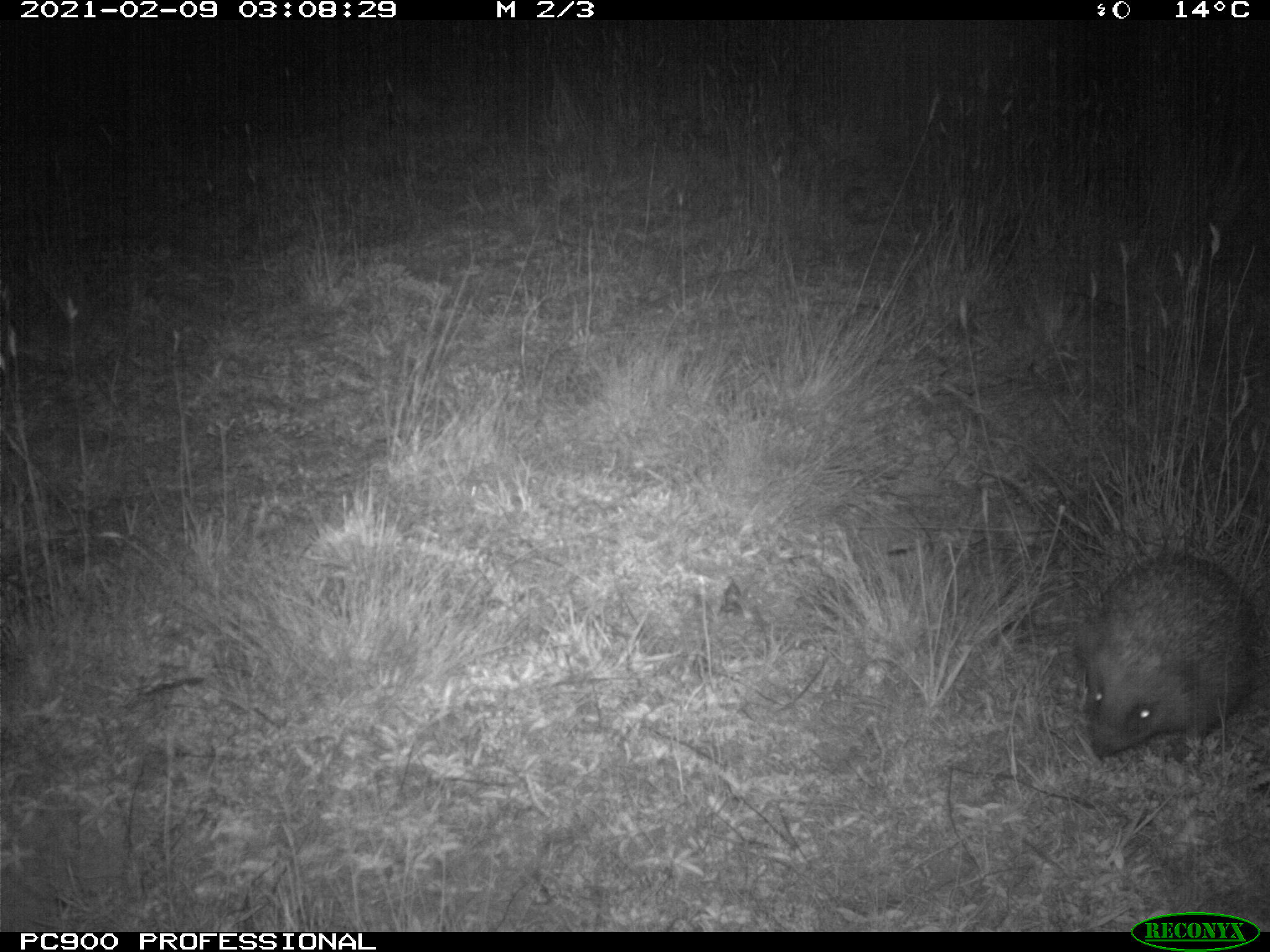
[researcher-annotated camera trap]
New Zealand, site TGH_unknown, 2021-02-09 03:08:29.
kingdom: Animalia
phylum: Chordata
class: Mammalia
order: Eulipotyphla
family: Erinaceidae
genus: Erinaceus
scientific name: Erinaceus europaeus europaeus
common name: european hedgehog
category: hedgehog